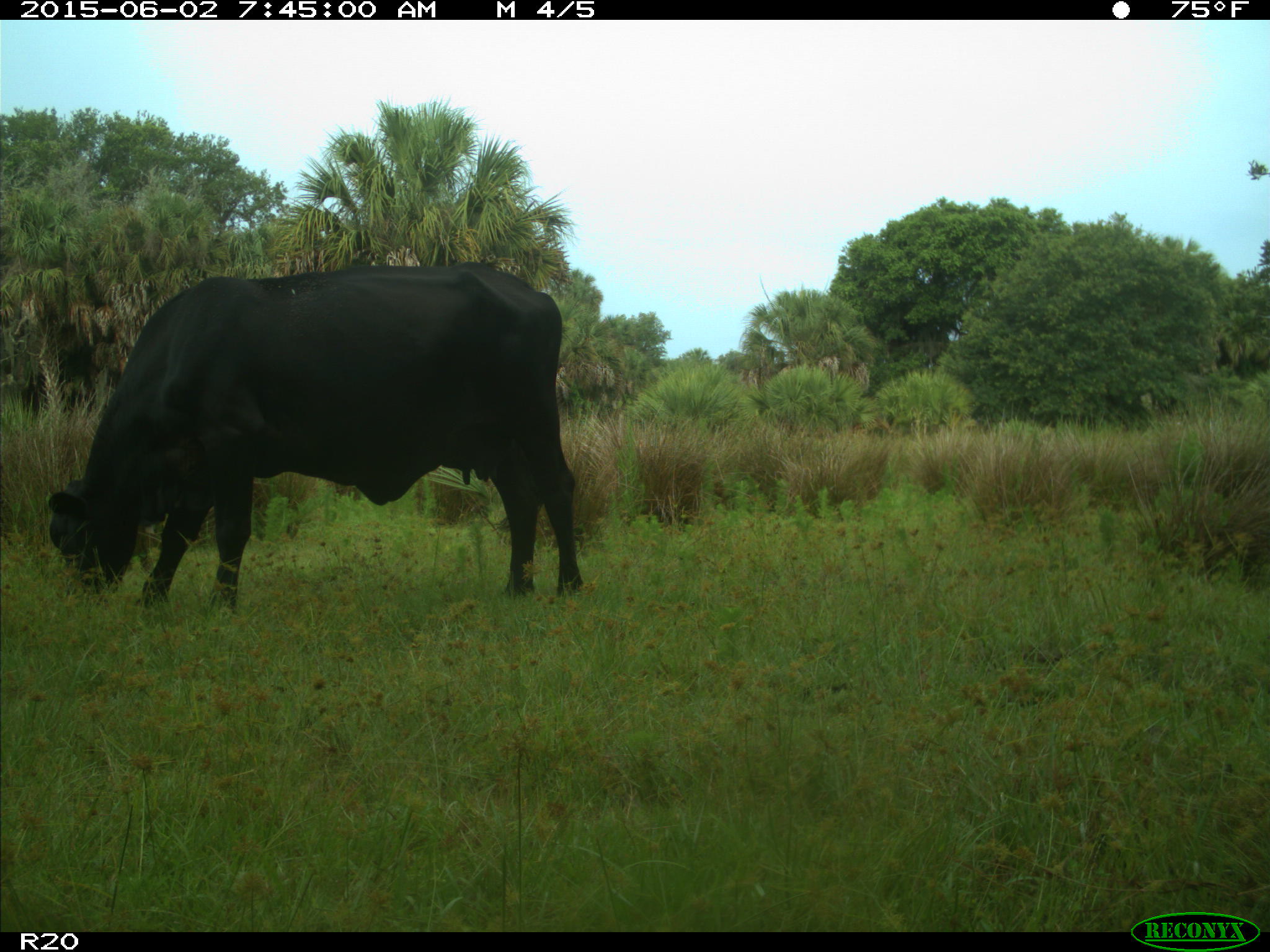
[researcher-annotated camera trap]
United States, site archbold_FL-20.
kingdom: Animalia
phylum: Chordata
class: Mammalia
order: Artiodactyla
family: Bovidae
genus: Bos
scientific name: Bos taurus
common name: domestic cow